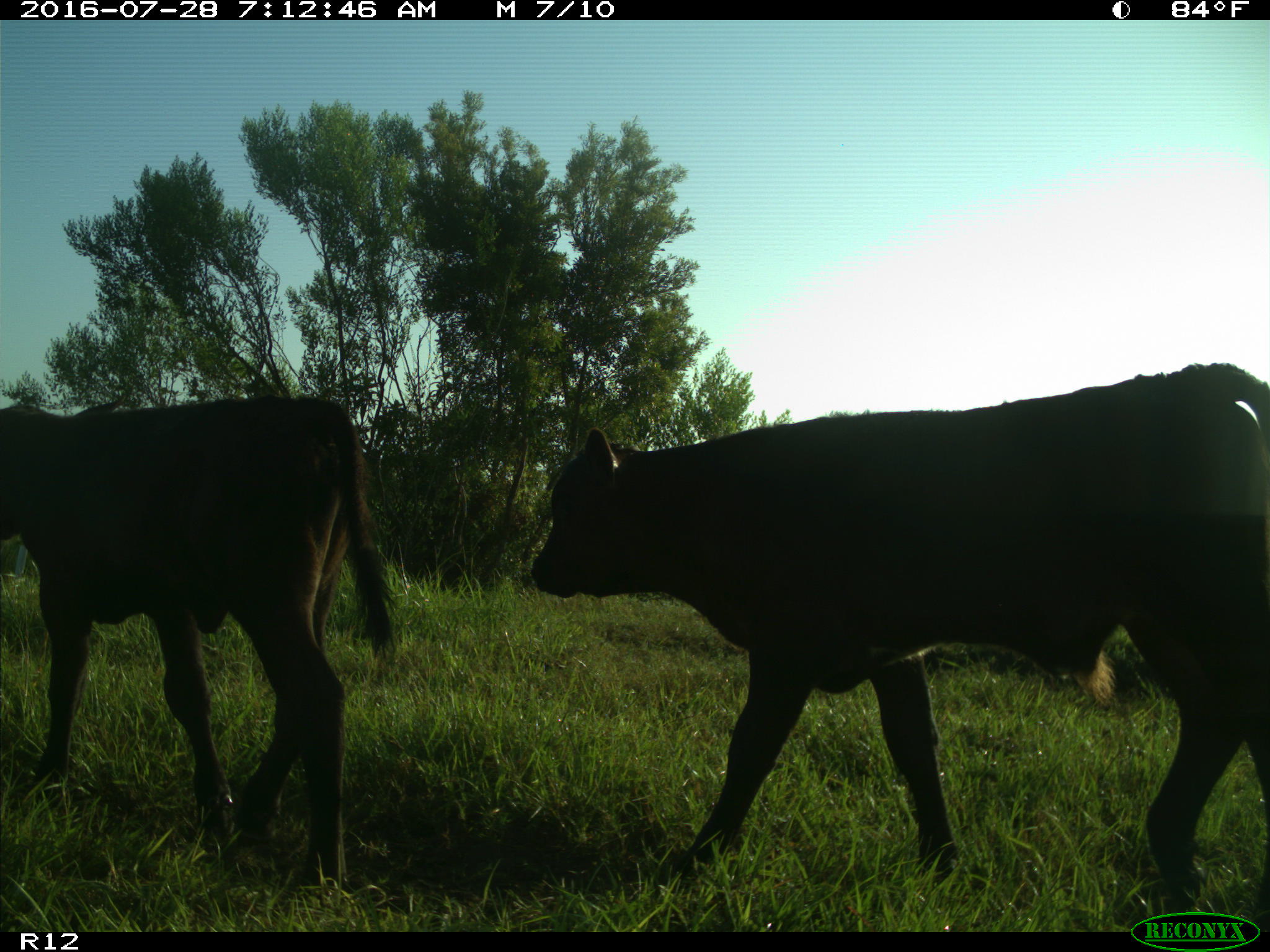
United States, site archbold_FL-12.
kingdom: Animalia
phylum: Chordata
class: Mammalia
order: Artiodactyla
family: Bovidae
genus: Bos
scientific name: Bos taurus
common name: domestic cow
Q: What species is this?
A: Bos taurus (domestic cow).